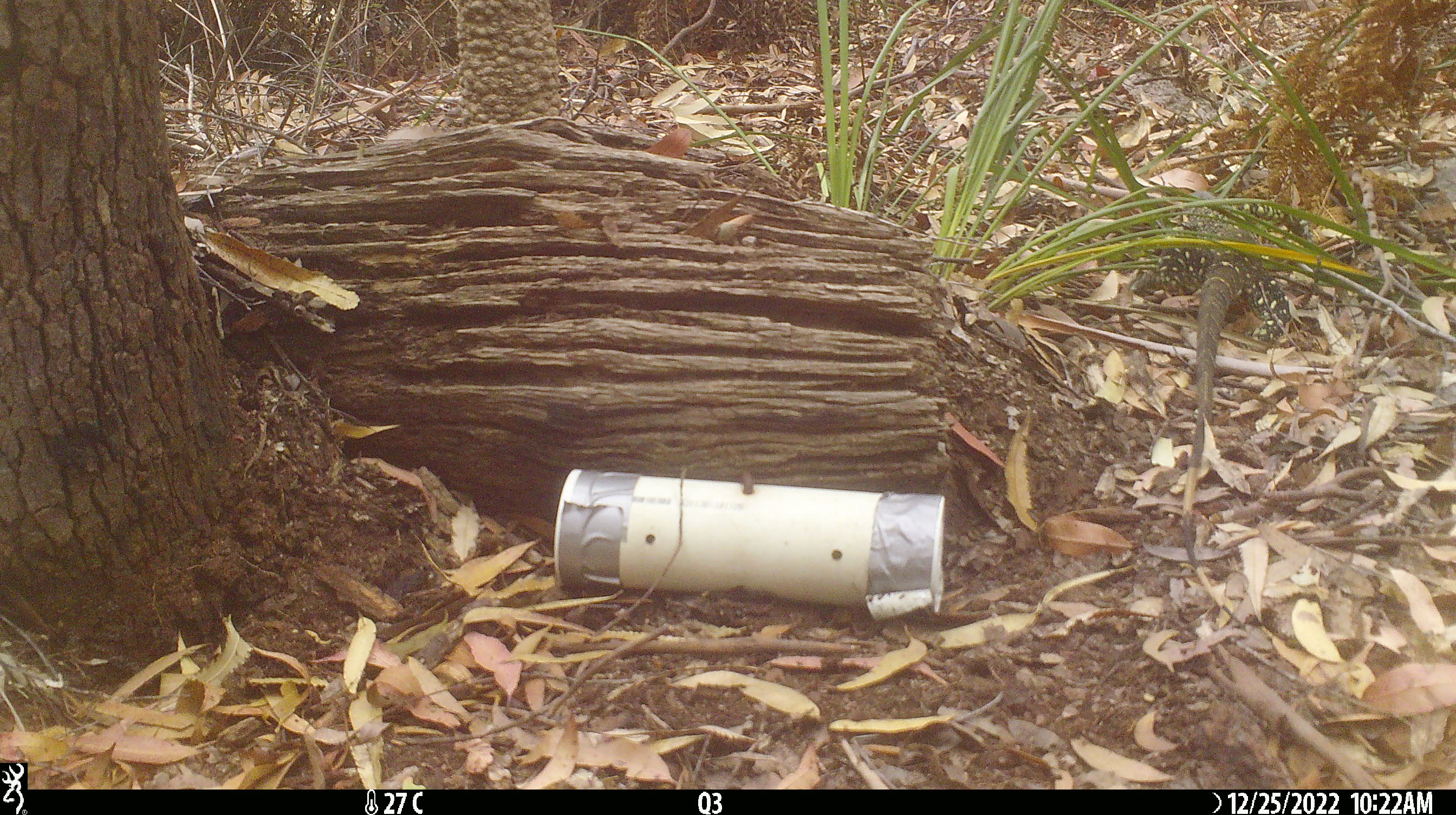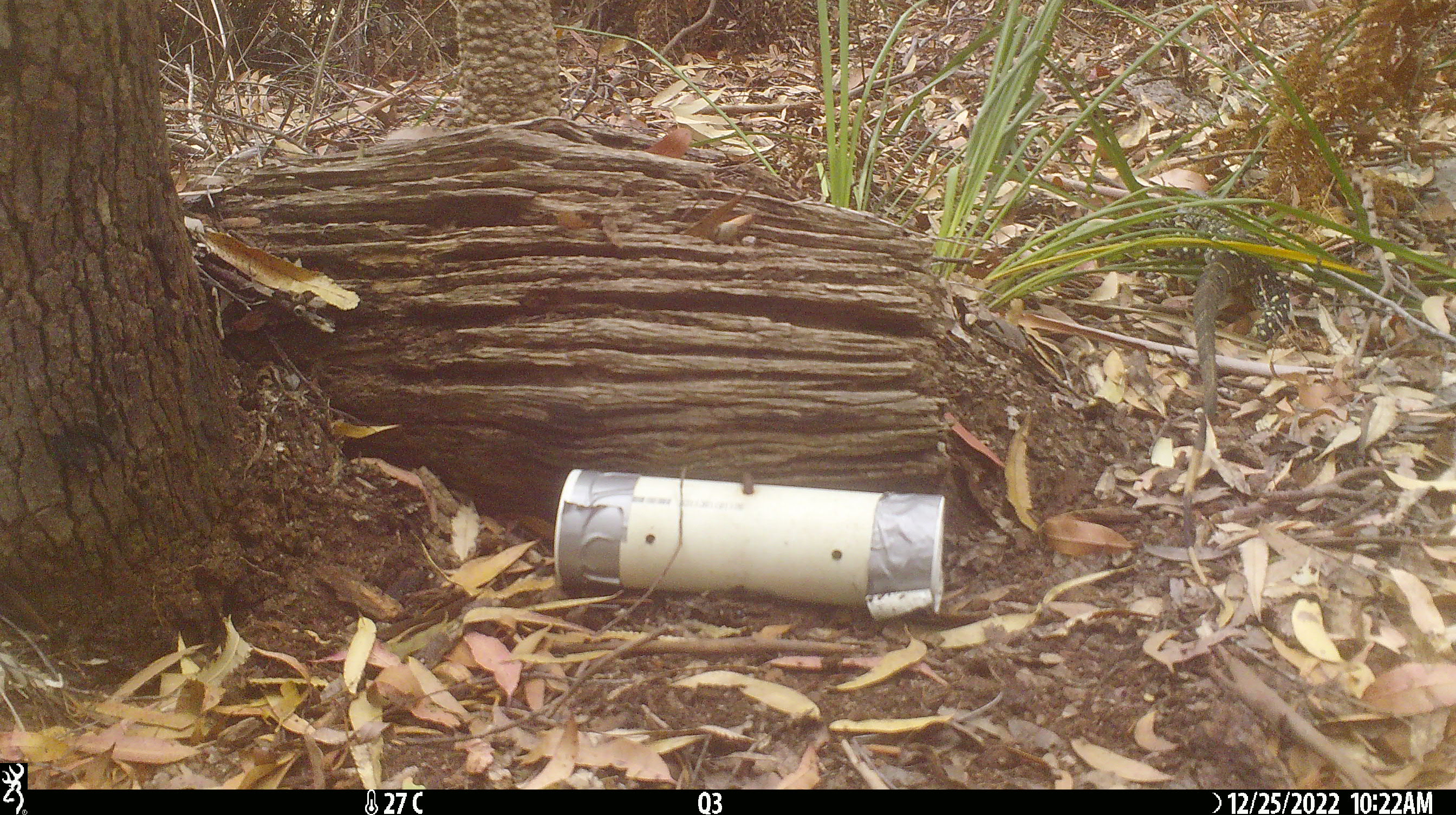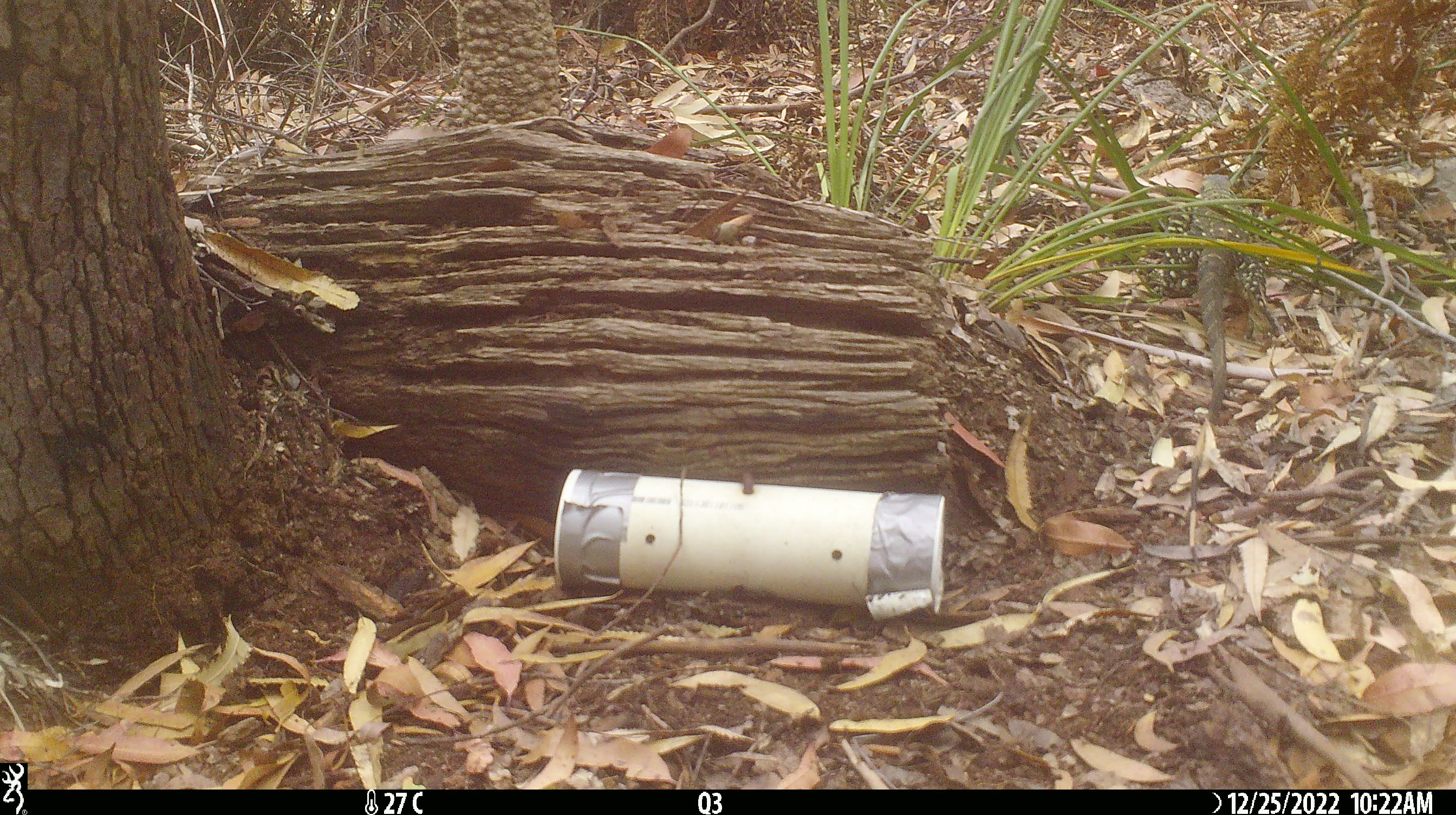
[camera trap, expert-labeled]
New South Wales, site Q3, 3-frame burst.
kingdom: Animalia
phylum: Chordata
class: Reptilia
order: Squamata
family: Varanidae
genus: Varanus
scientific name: Varanus varius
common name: lace monitor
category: goanna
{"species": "goanna (lace monitor) (Varanus varius)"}